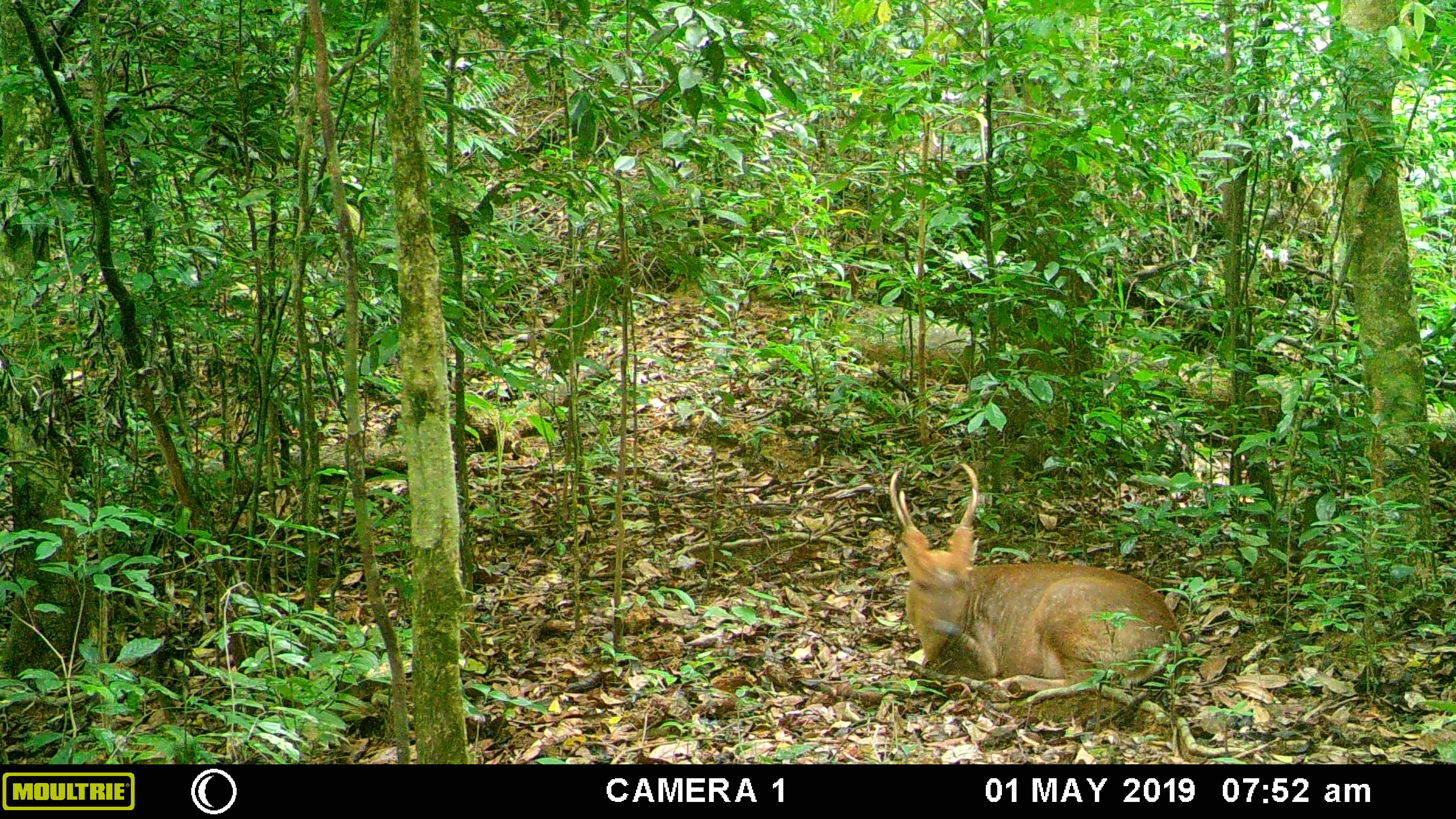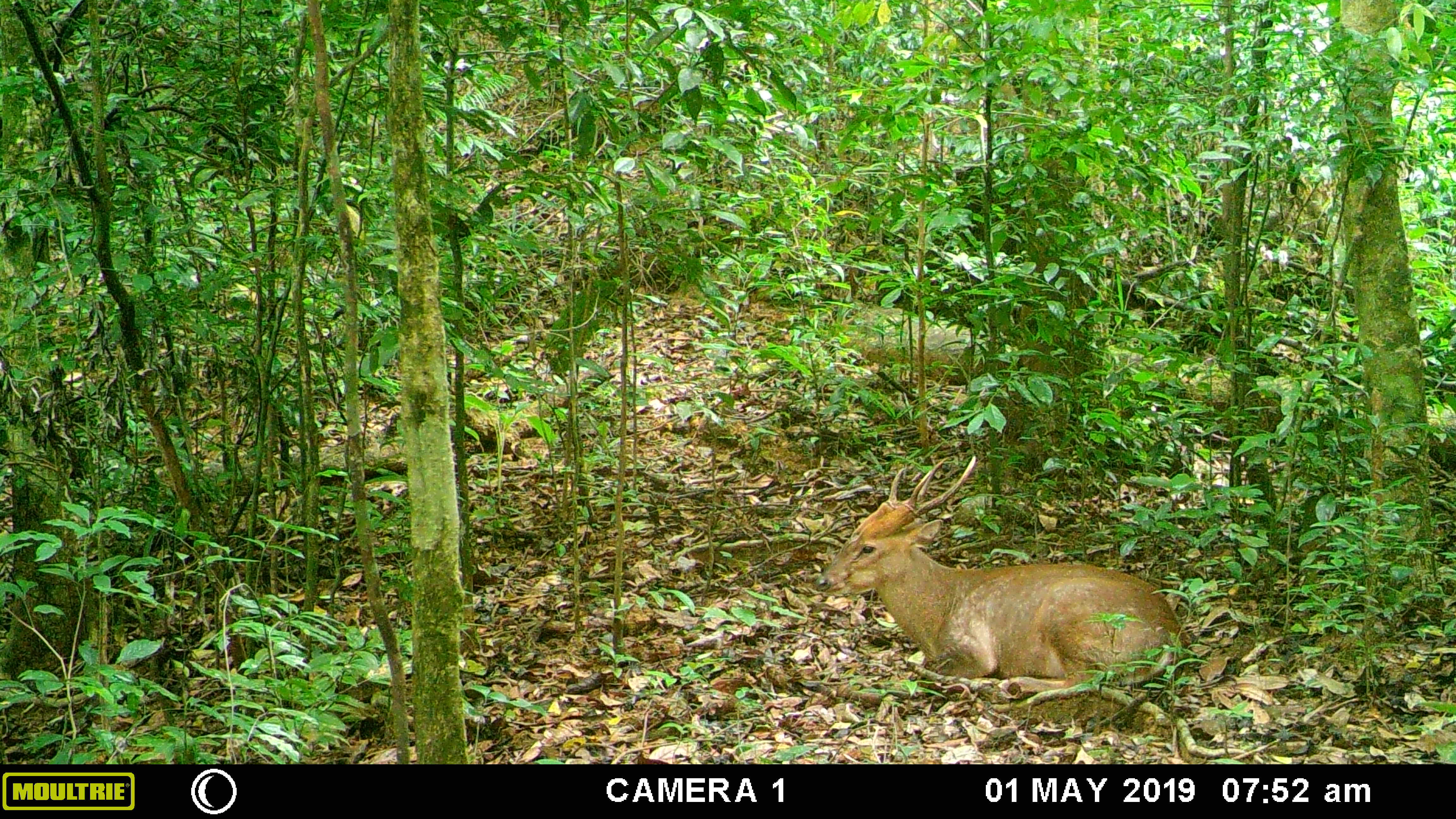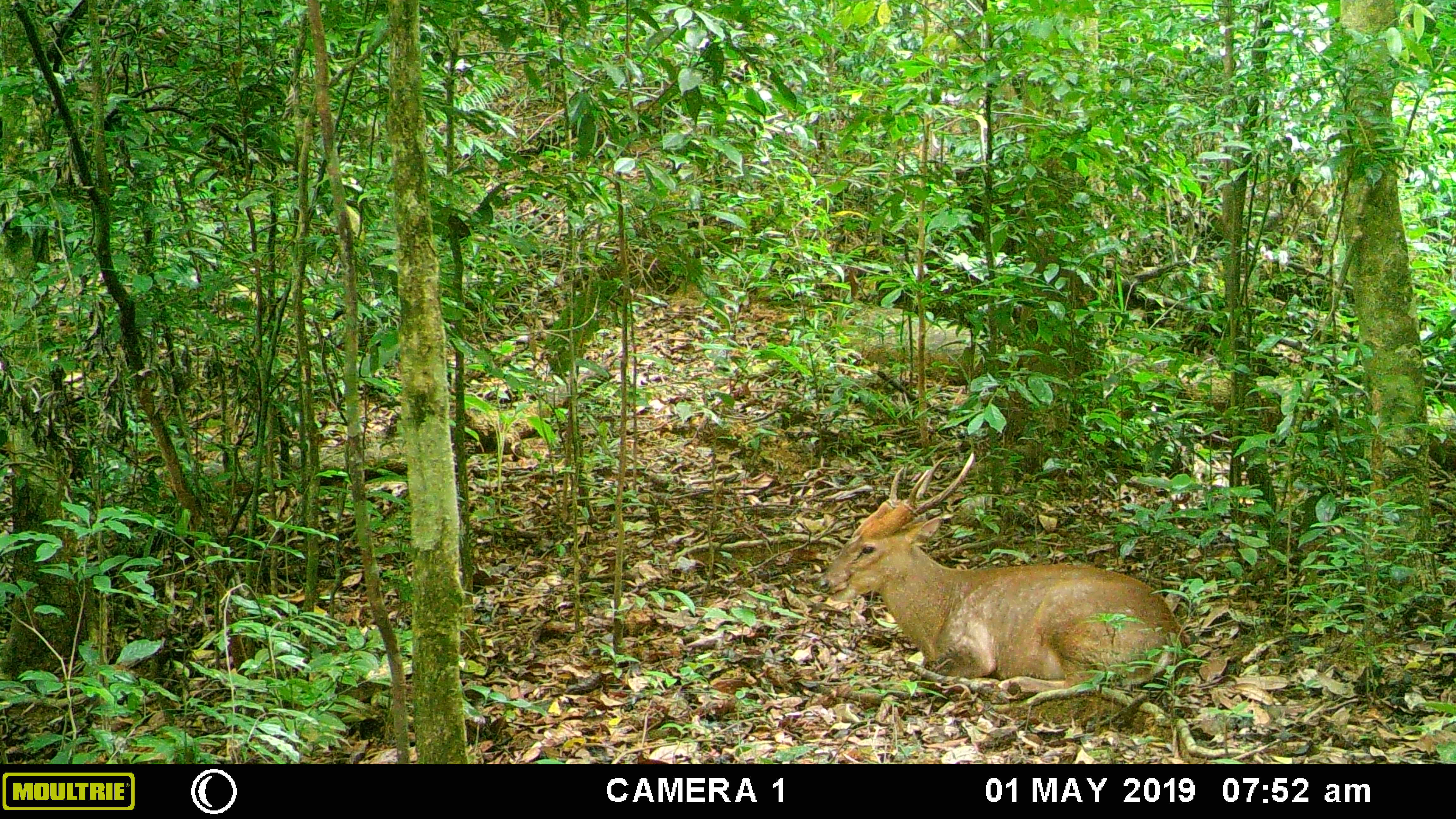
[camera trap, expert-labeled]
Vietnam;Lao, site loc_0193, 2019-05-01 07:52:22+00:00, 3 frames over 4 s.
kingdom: Animalia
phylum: Chordata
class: Mammalia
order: Artiodactyla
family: Cervidae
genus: Muntiacus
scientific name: Muntiacus vuquangensis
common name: large-antlered muntjac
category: large antlered muntjac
Large antlered muntjac (large-antlered muntjac) (Muntiacus vuquangensis). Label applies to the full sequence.